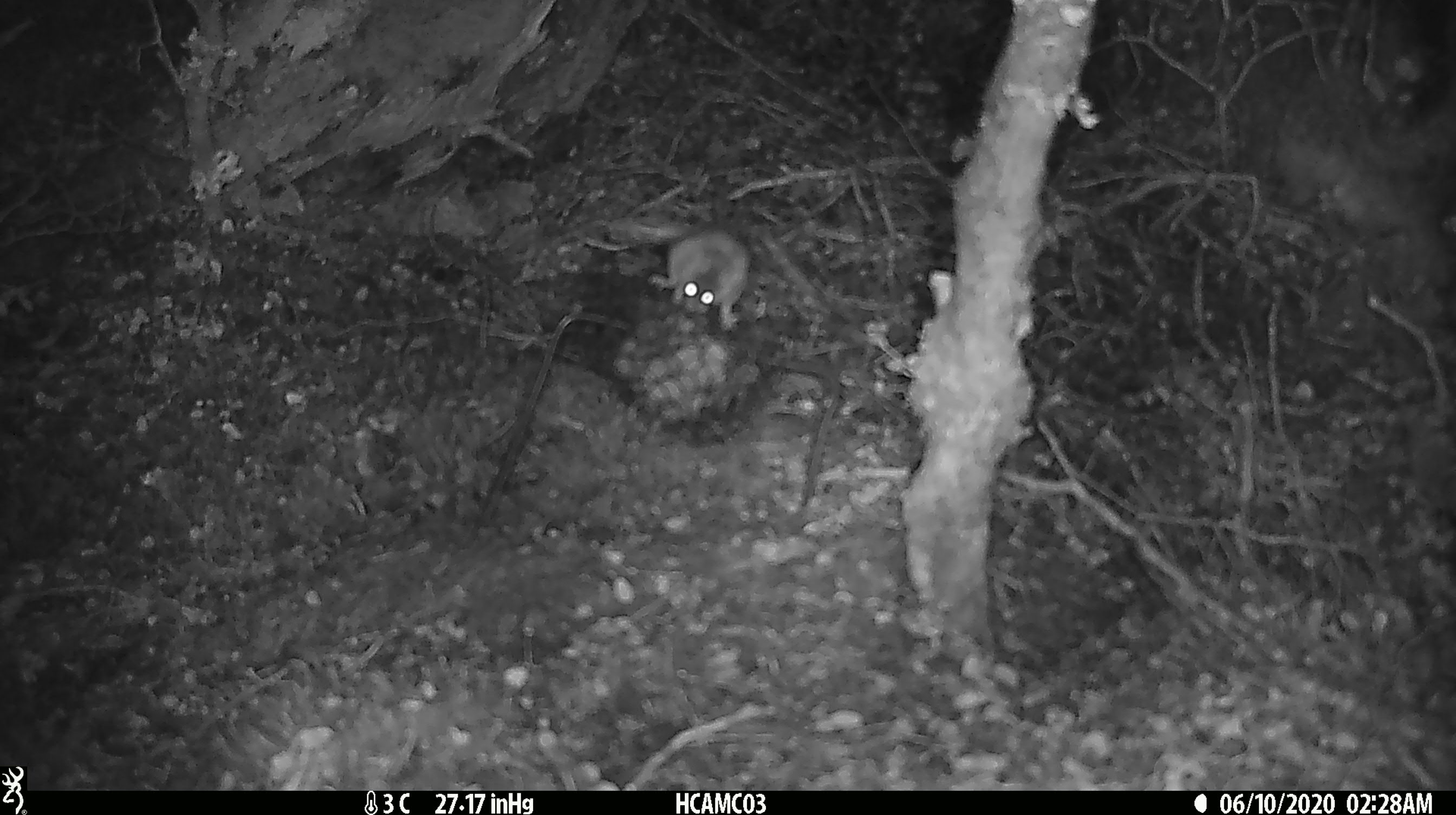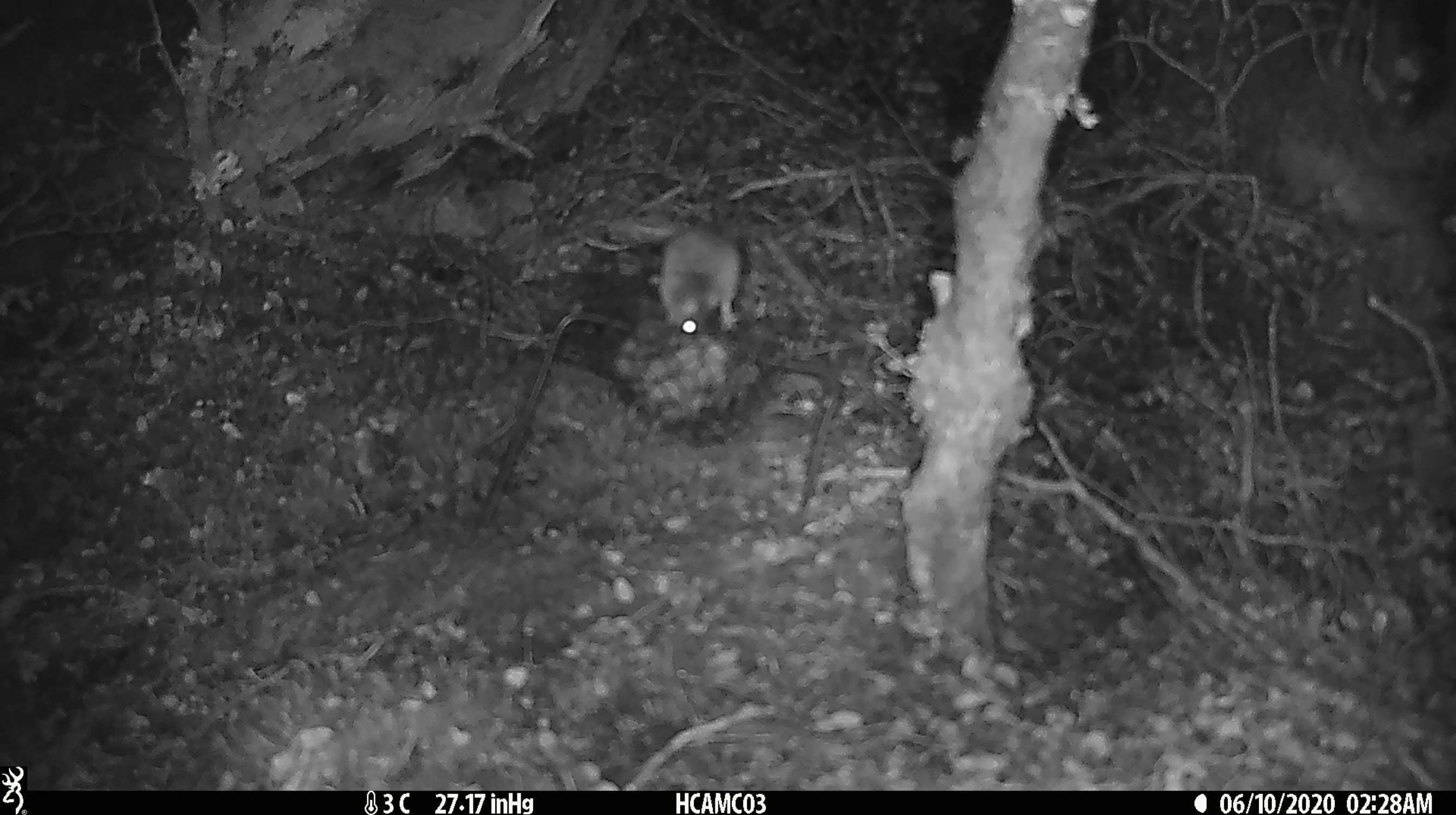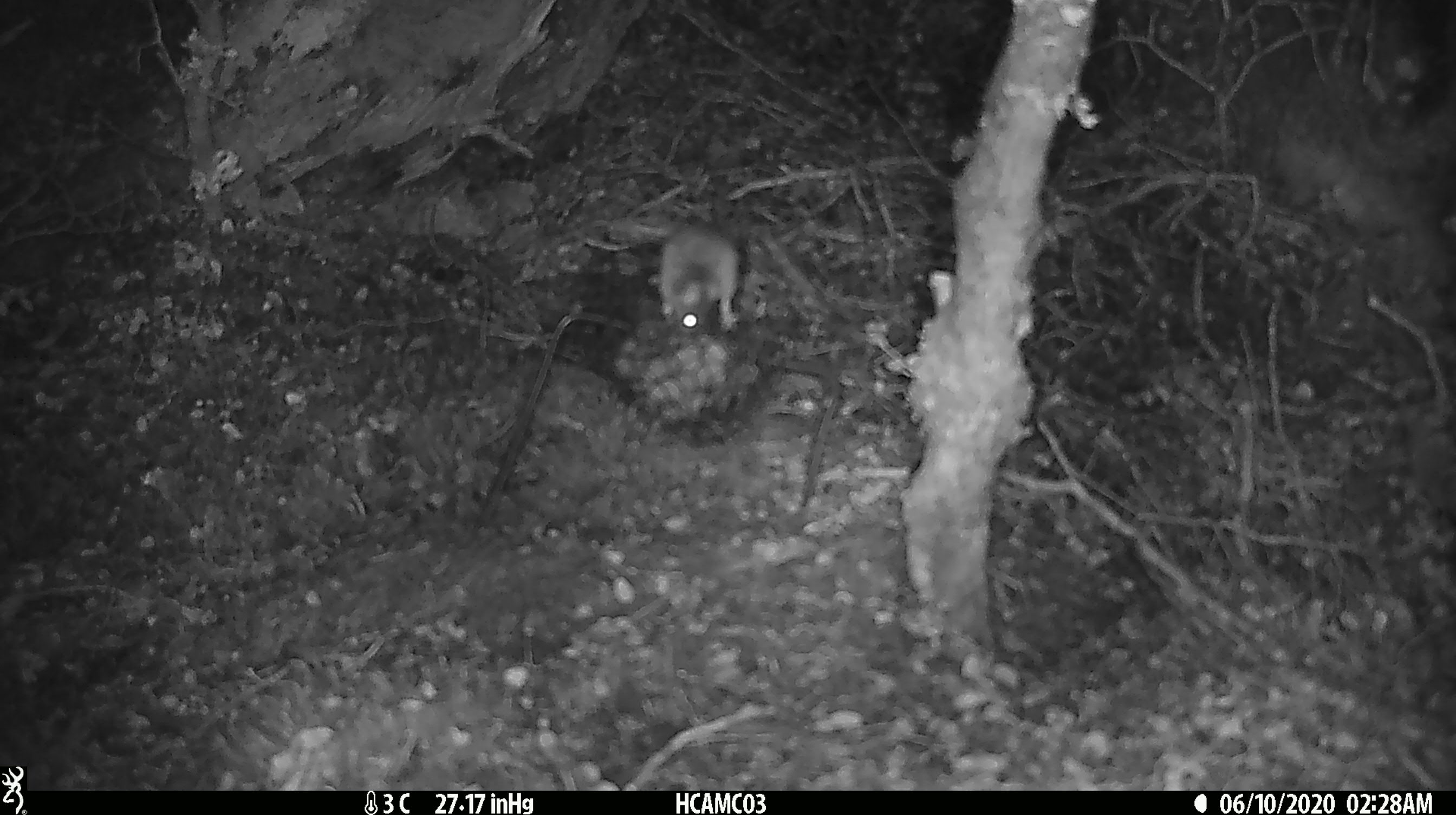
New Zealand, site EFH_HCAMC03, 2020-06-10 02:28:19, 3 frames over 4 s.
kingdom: Animalia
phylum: Chordata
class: Mammalia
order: Rodentia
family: Muridae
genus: Mus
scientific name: Mus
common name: mouse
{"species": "mouse (Mus)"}